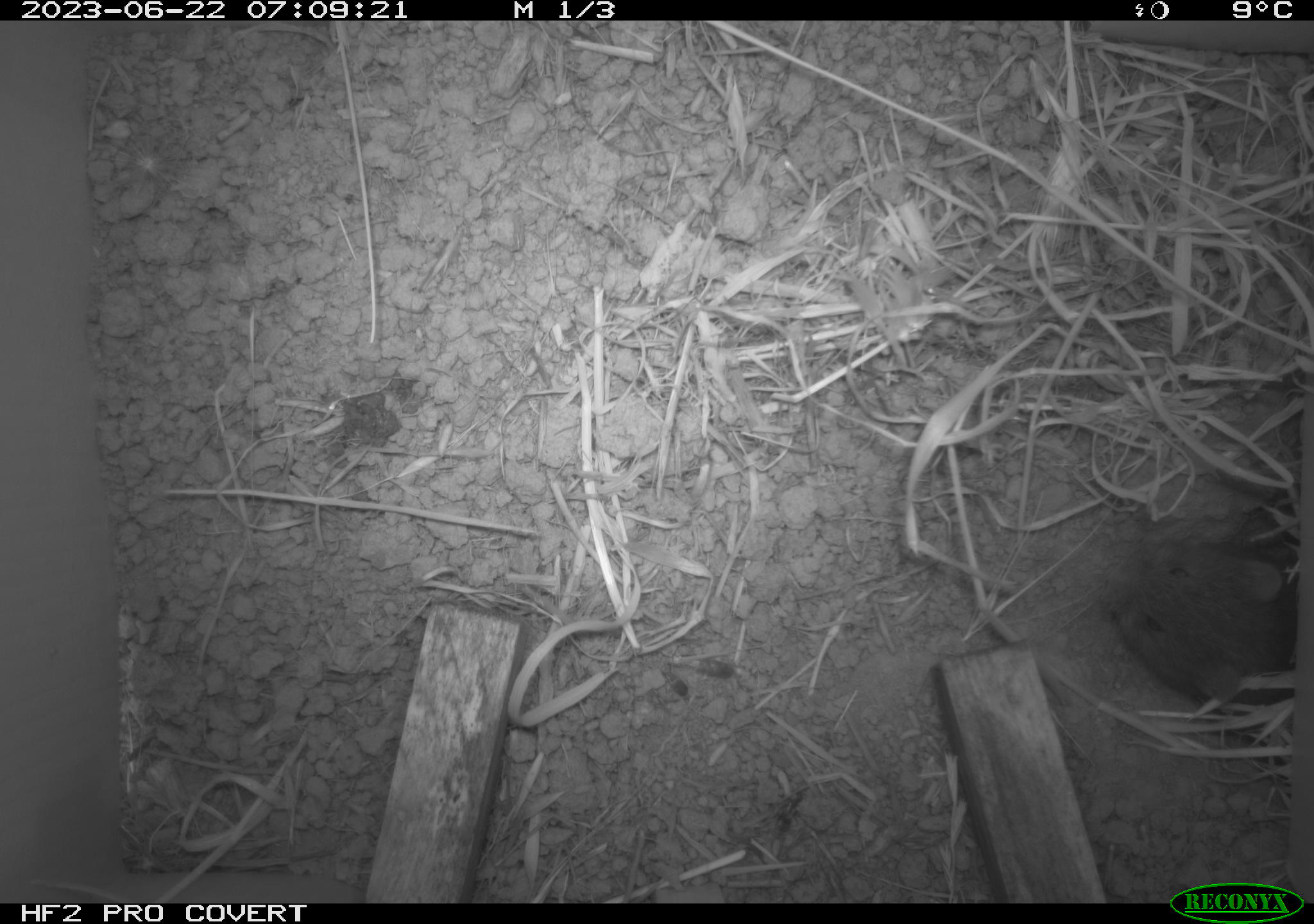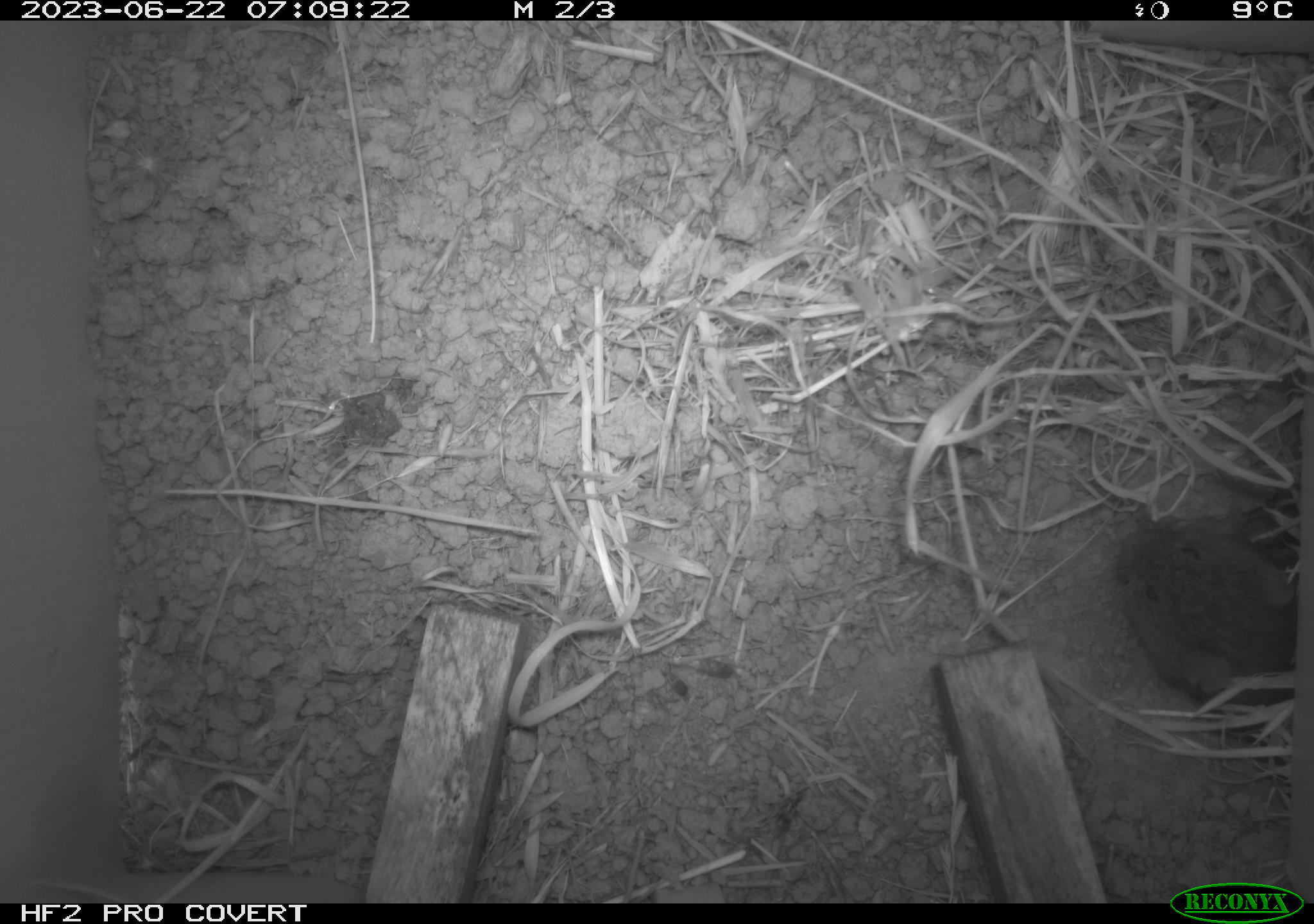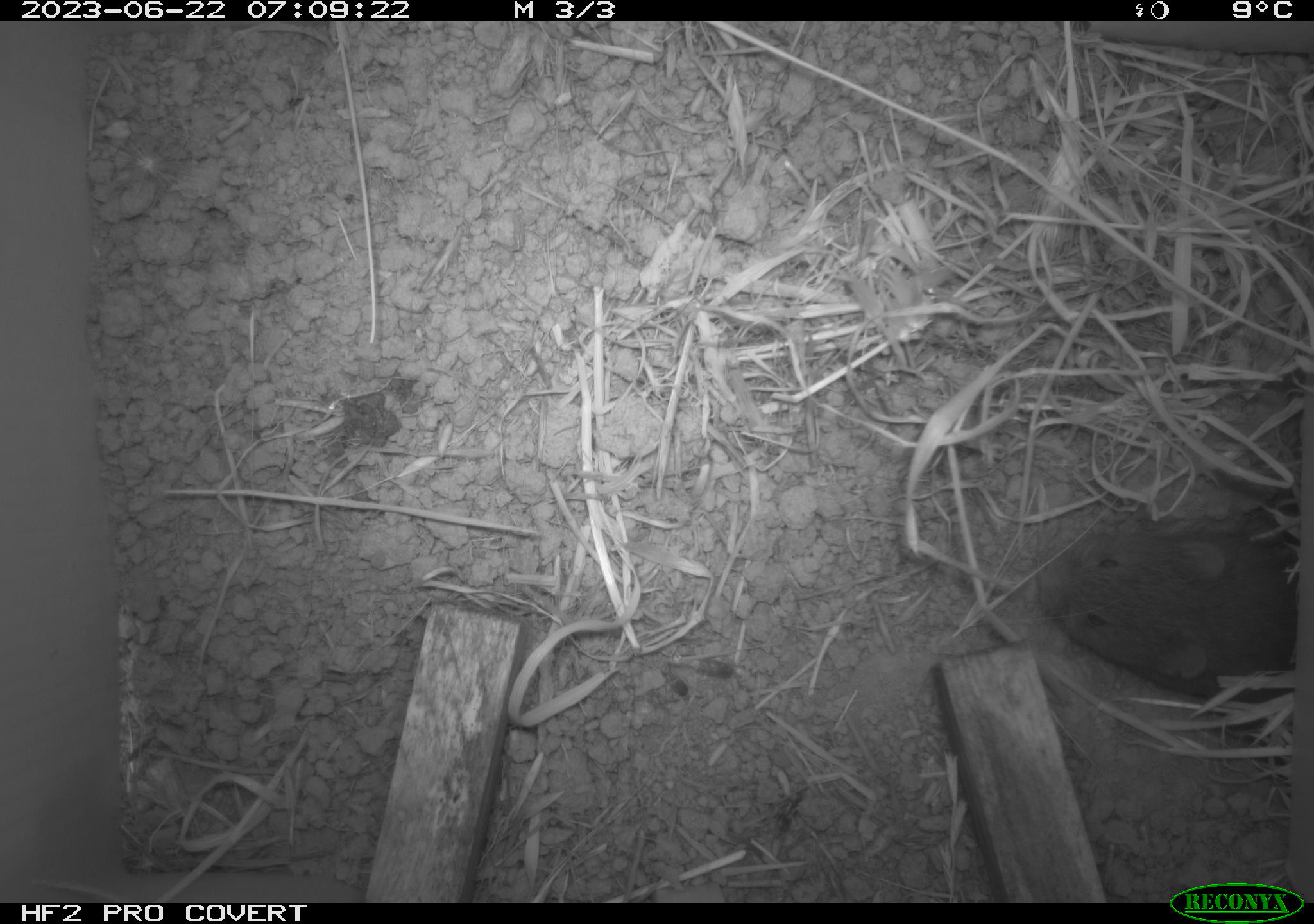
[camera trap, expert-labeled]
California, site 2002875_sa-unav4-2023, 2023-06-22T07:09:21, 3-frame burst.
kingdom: Animalia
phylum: Chordata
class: Mammalia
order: Rodentia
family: Cricetidae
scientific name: Arvicolinae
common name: voles, lemmings, and muskrats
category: arvicolinae subfamily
Arvicolinae subfamily (voles, lemmings, and muskrats) (Arvicolinae).